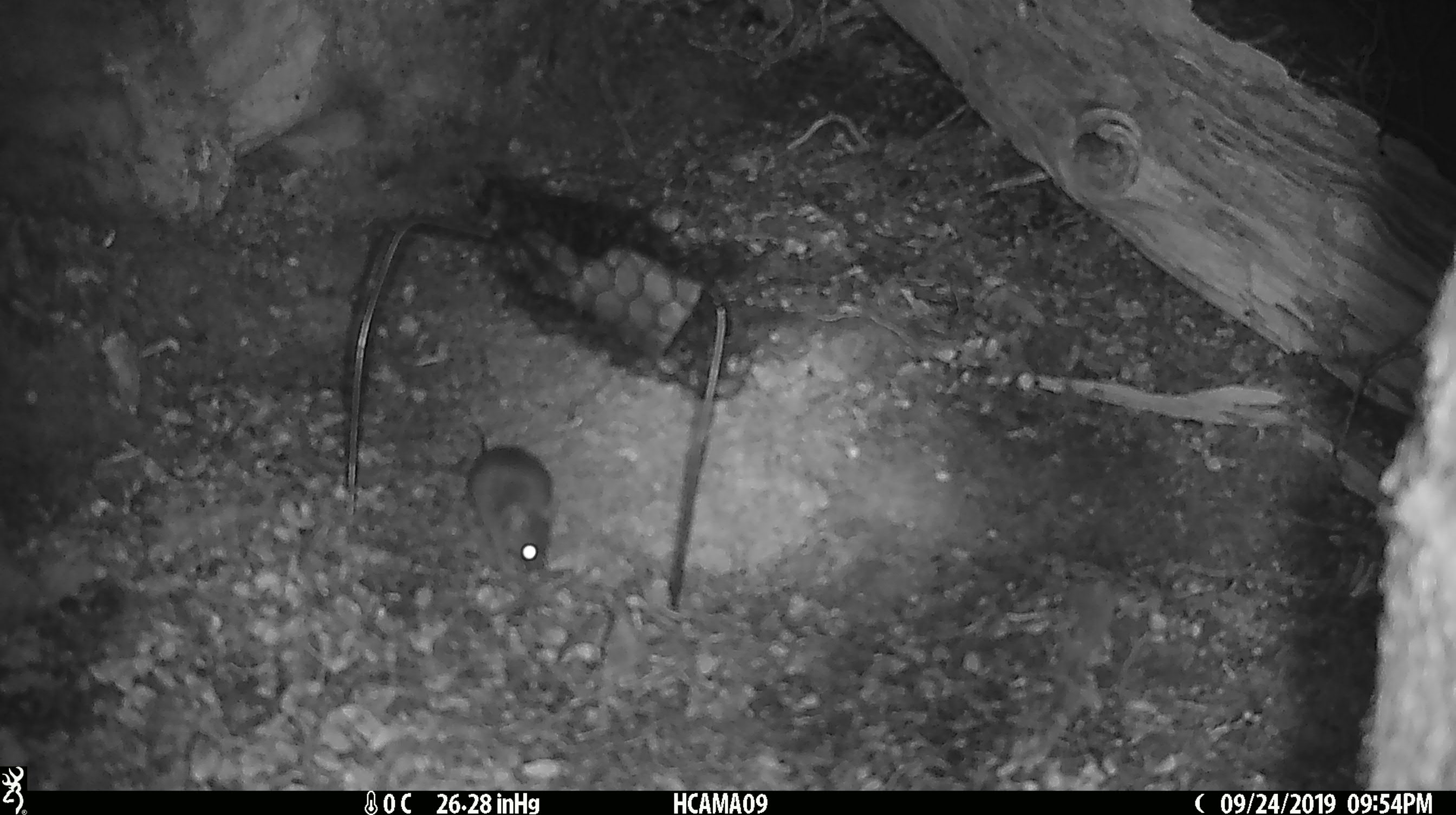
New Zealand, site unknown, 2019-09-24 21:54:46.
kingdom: Animalia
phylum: Chordata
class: Mammalia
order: Rodentia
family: Muridae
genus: Mus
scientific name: Mus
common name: mouse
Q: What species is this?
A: Mouse (Mus).